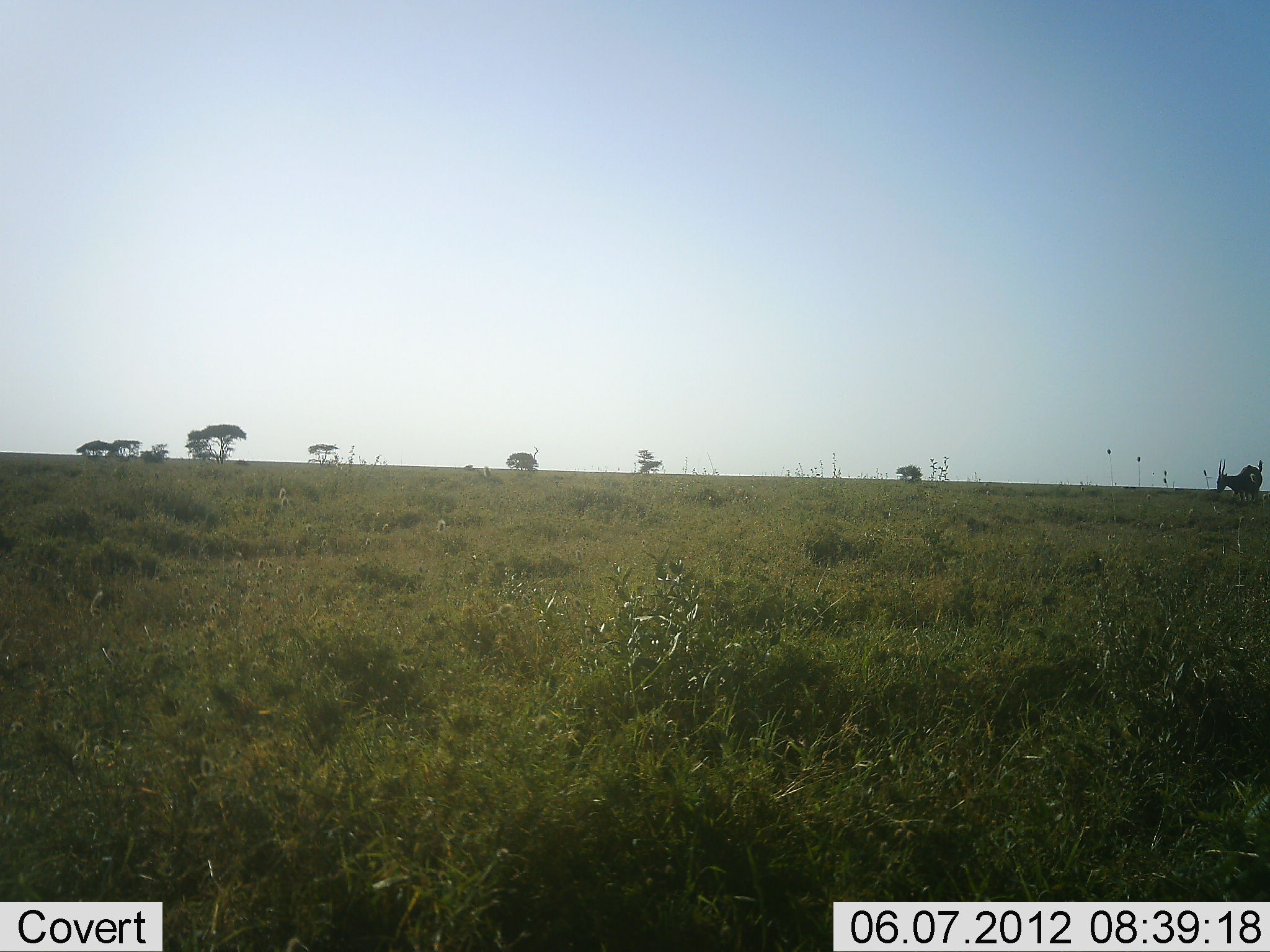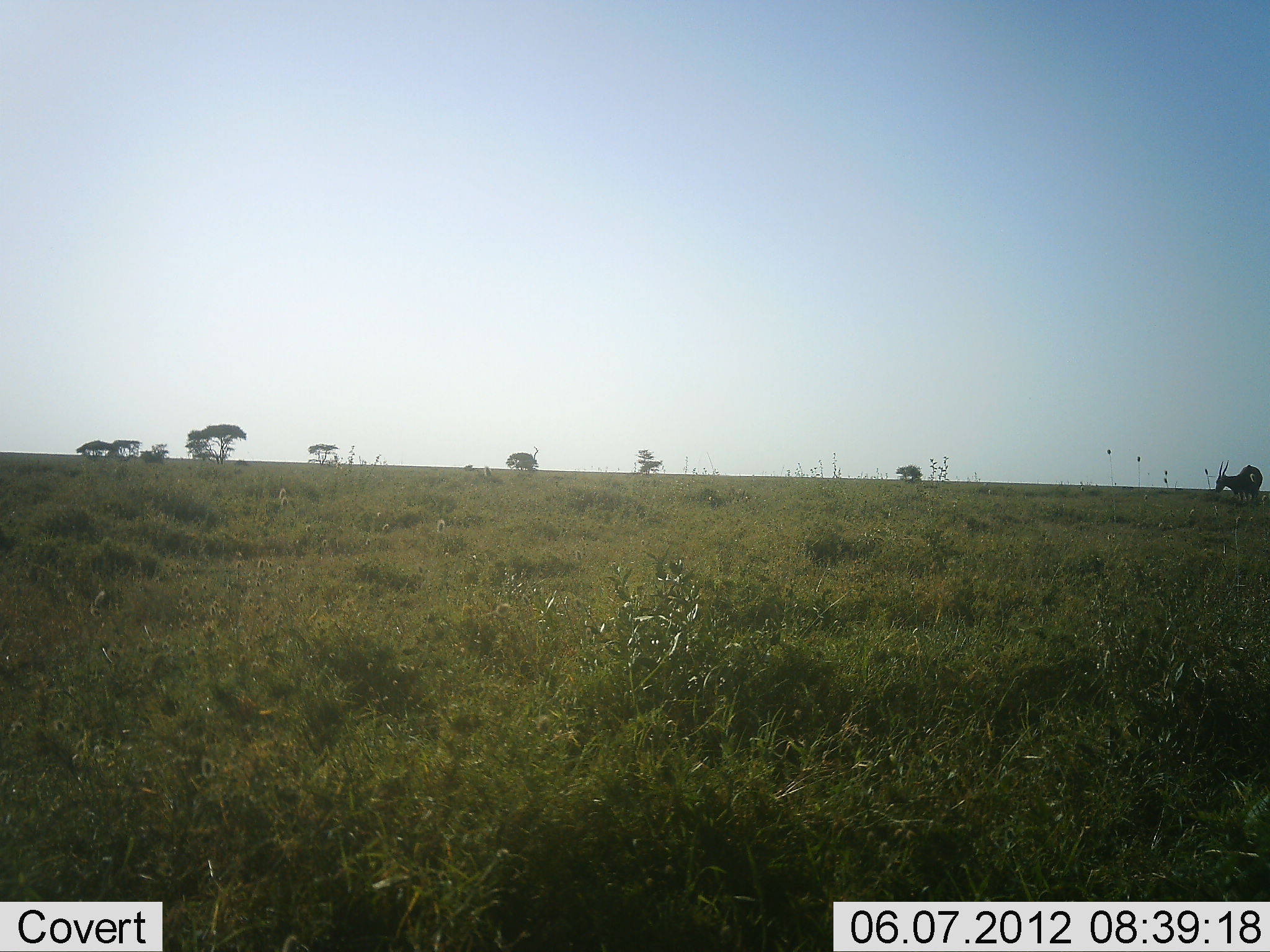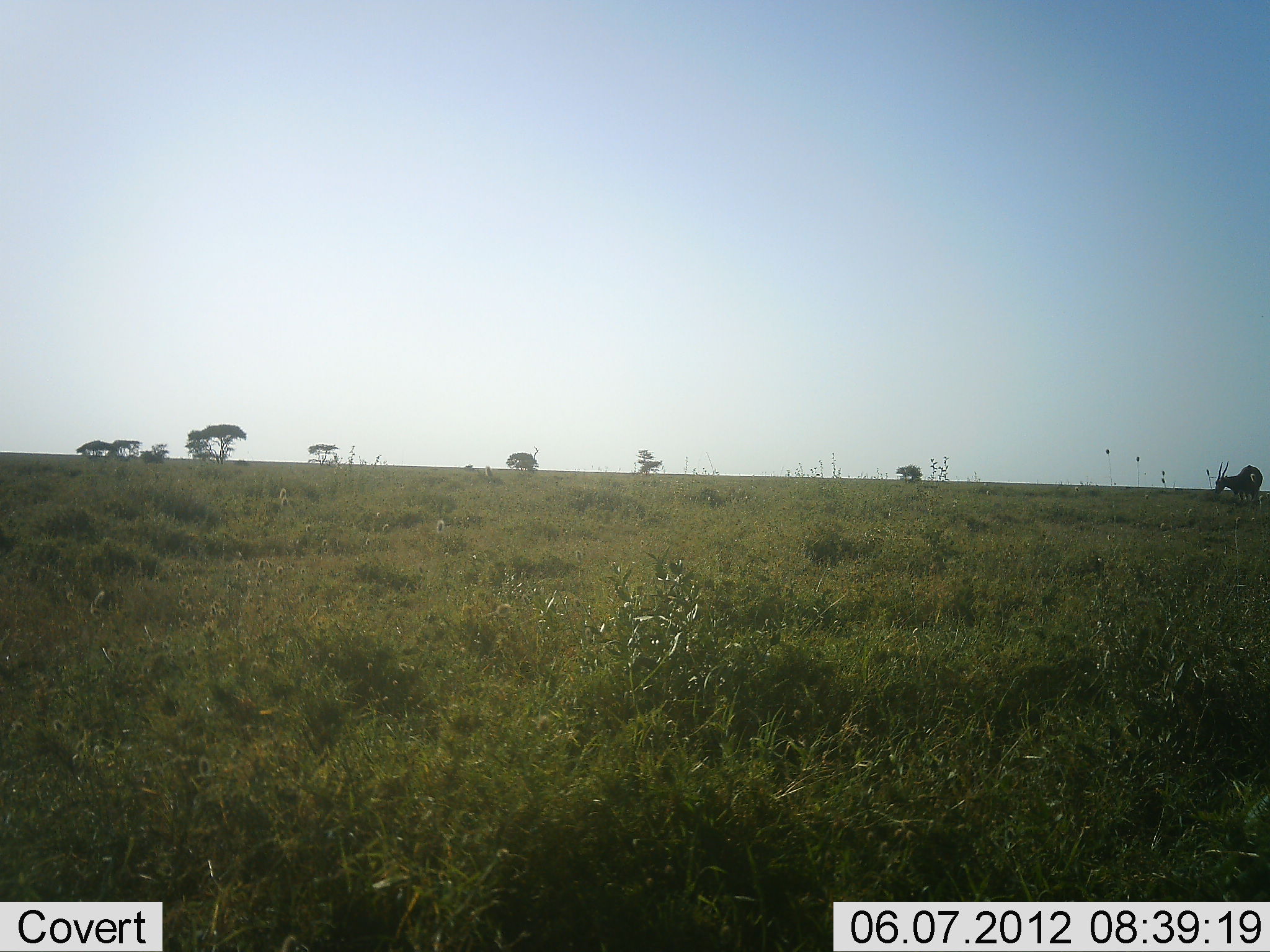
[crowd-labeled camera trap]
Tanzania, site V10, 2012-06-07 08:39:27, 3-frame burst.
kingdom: Animalia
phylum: Chordata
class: Mammalia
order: Artiodactyla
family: Bovidae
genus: Eudorcas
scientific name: Eudorcas thomsonii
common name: thomson's gazelle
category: gazellethomsons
Gazellethomsons (thomson's gazelle) (Eudorcas thomsonii), count 1. Behavior (volunteer vote fractions): standing 33%, resting 0%, moving 0%, interacting 0%. Young present (vote fraction): 0%. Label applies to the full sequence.